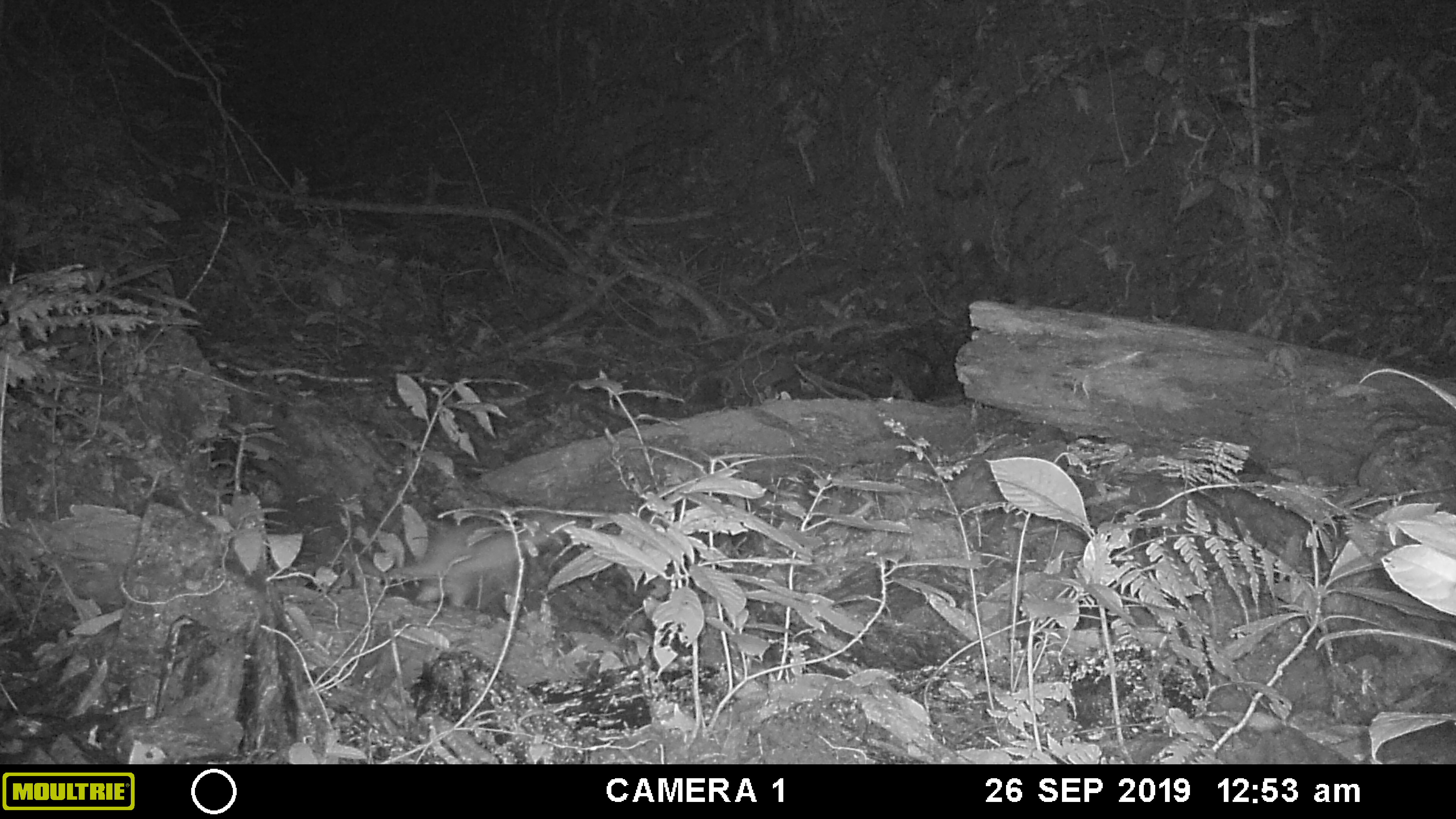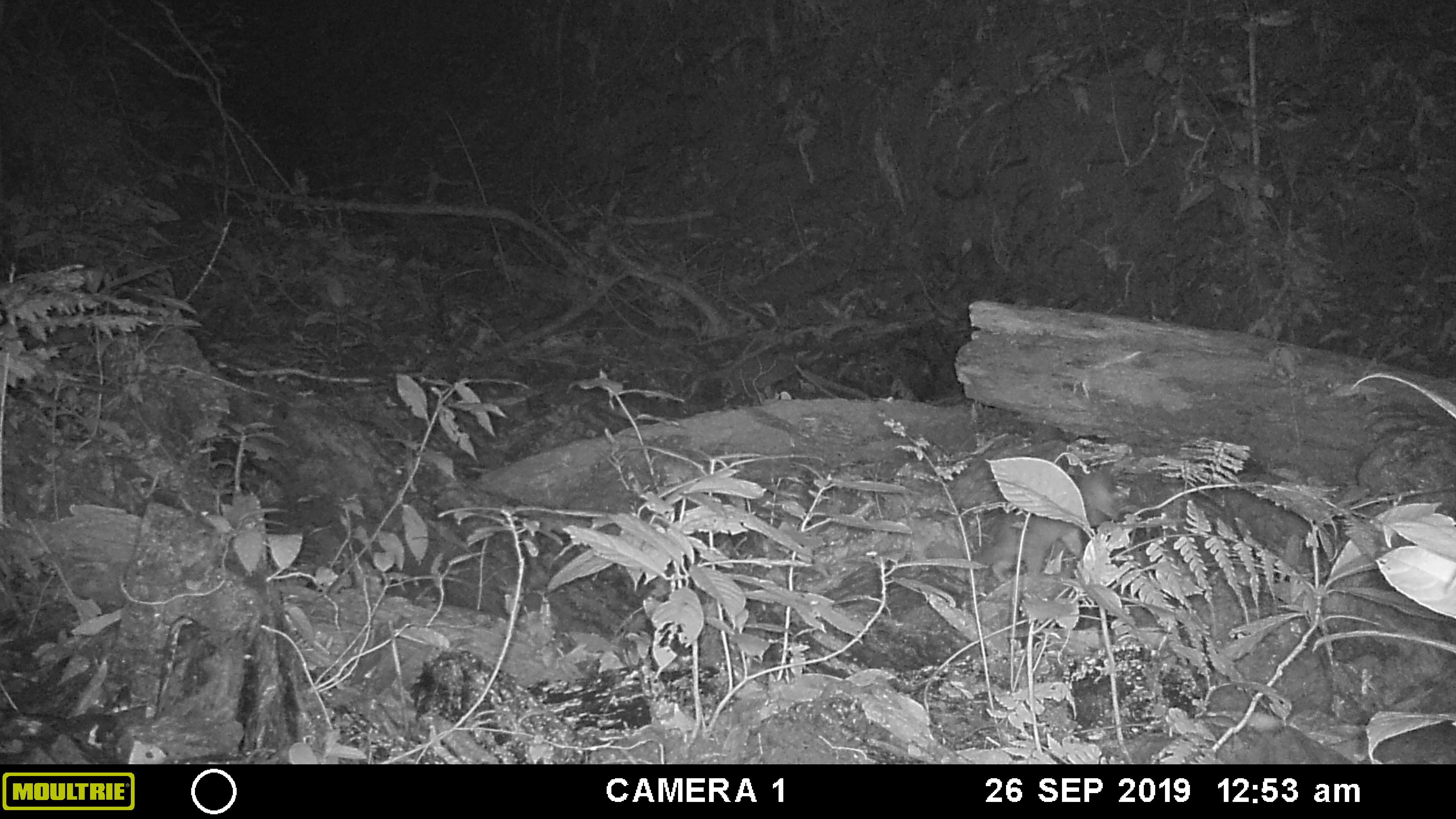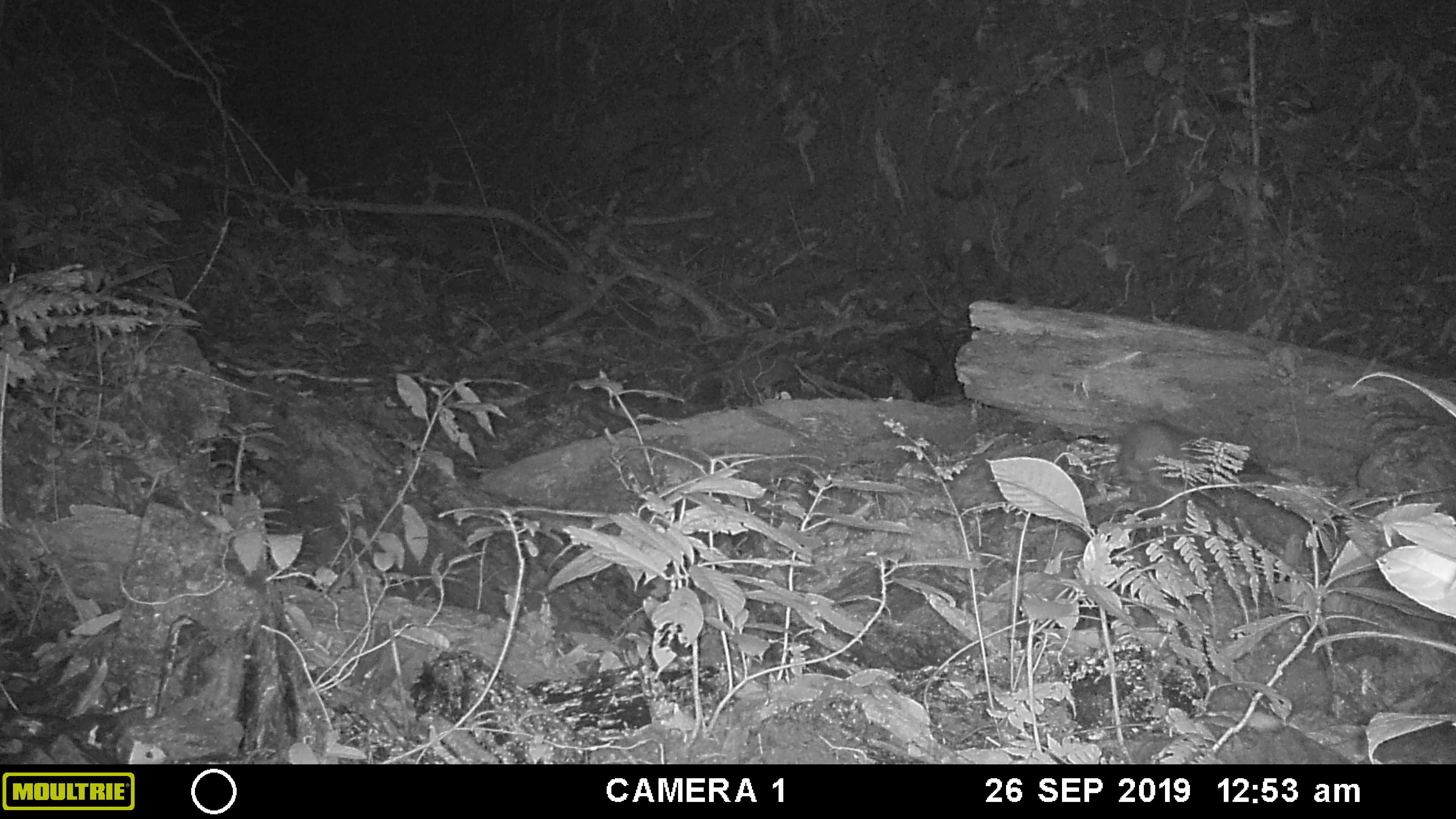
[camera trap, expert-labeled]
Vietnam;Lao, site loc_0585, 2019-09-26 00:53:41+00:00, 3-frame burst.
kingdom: Animalia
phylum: Chordata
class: Mammalia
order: Carnivora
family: Mustelidae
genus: Melogale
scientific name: Melogale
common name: ferret badger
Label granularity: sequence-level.